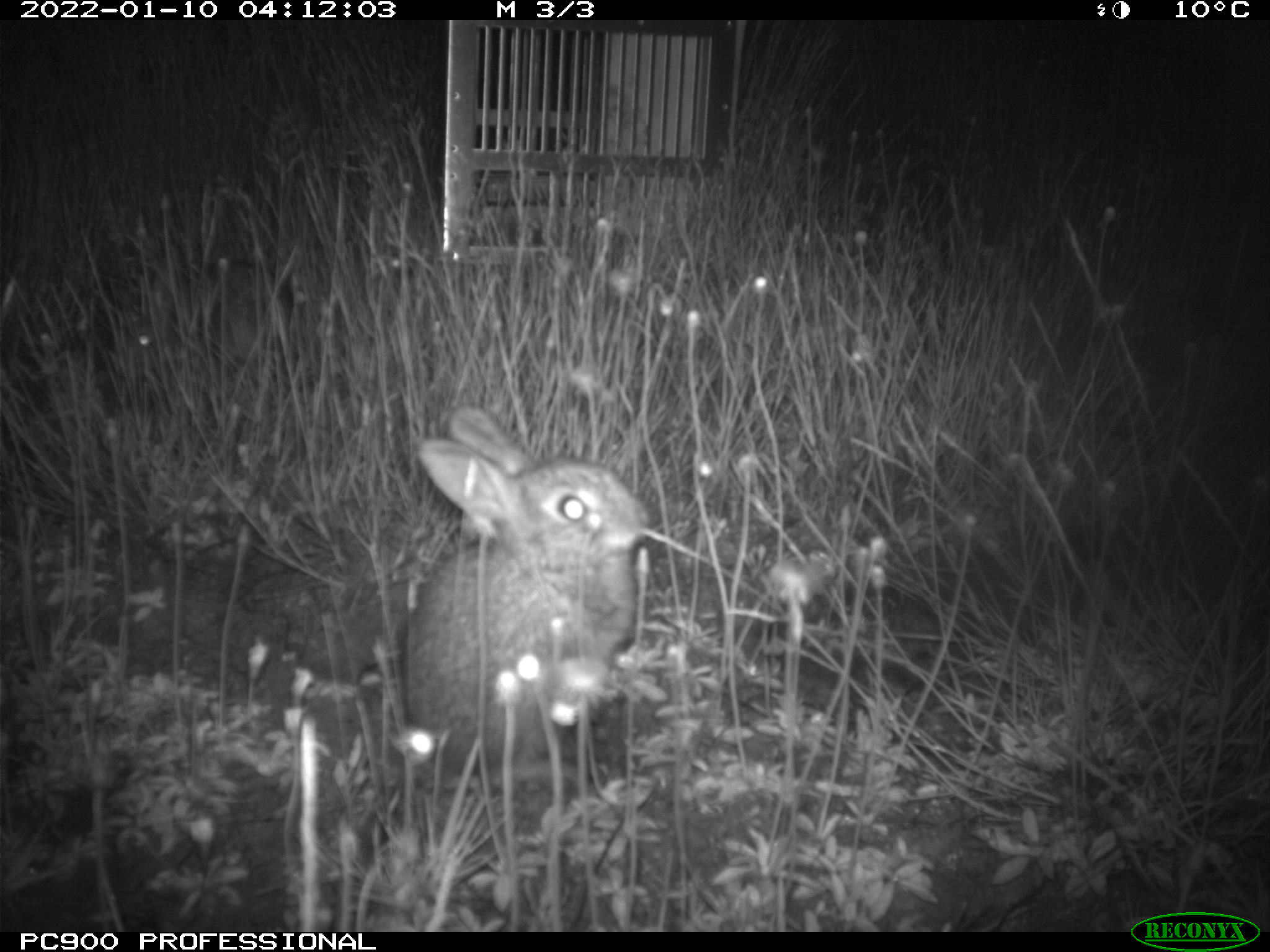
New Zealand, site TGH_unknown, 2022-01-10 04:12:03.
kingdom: Animalia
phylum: Chordata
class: Mammalia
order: Lagomorpha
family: Leporidae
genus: Oryctolagus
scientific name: Oryctolagus cuniculus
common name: european rabbit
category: rabbit